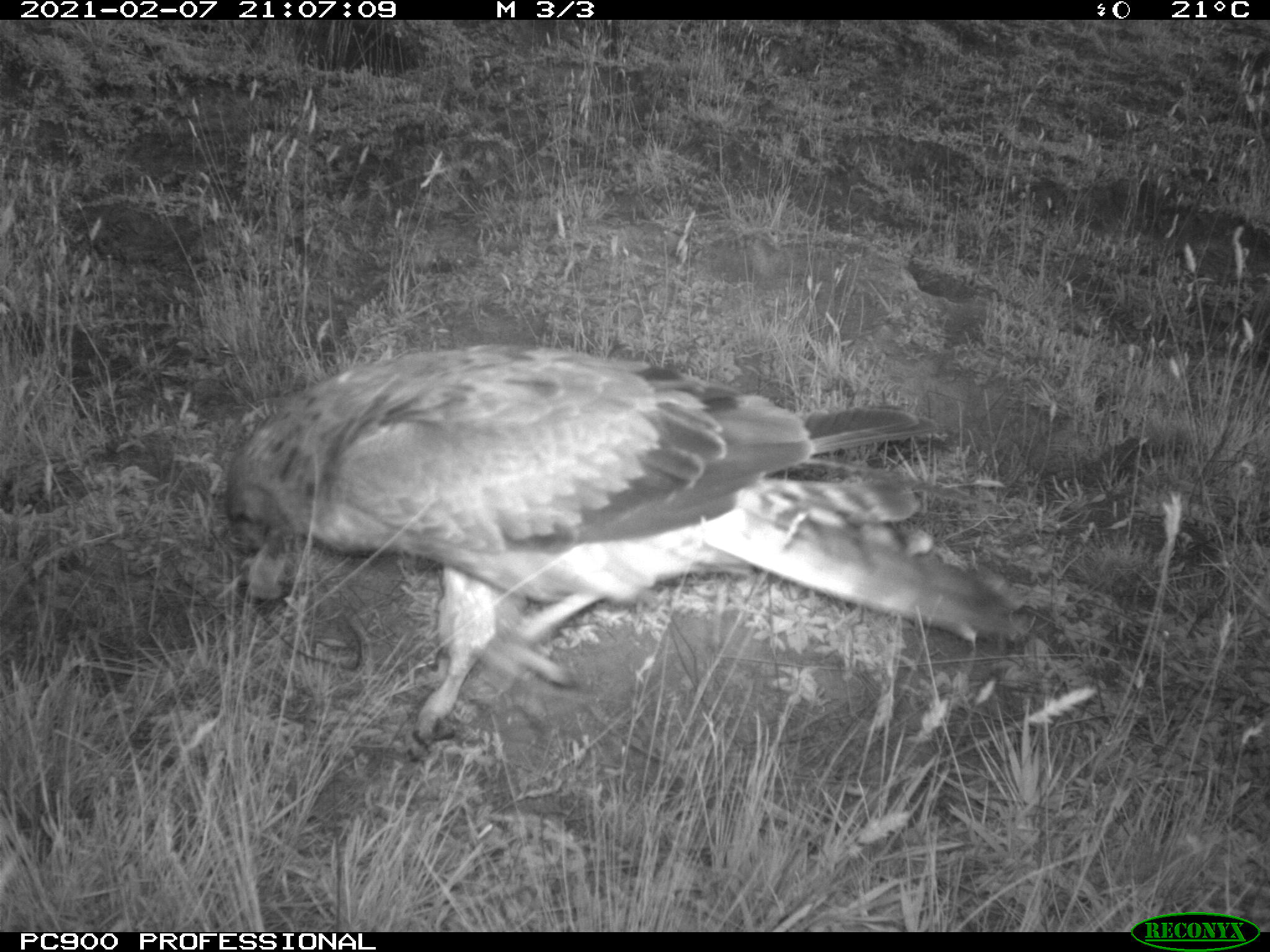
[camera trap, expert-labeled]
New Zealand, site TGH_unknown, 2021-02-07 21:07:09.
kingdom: Animalia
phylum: Chordata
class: Aves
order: Accipitriformes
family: Accipitridae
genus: Circus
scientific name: Circus approximans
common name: swamp harrier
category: harrier